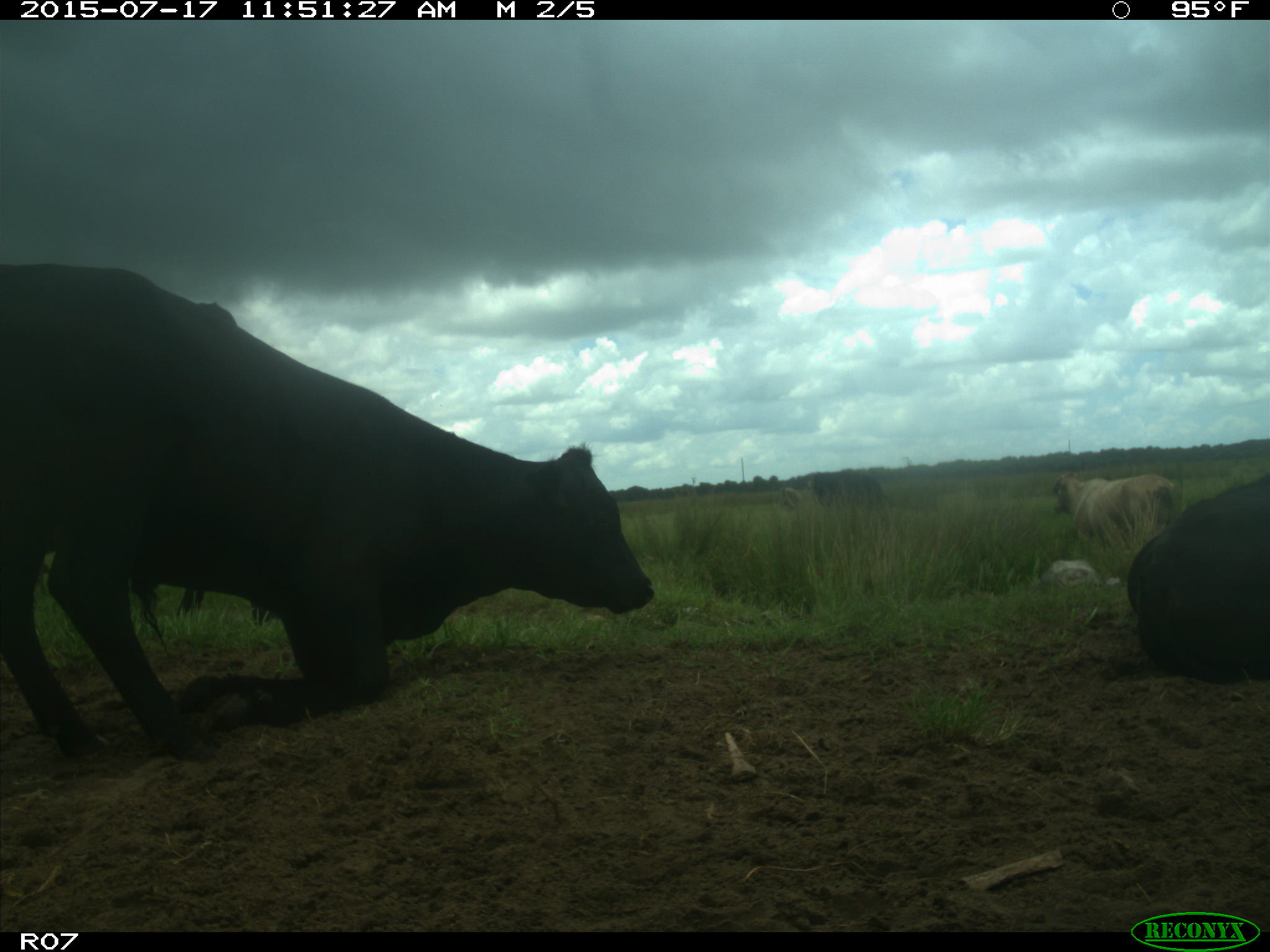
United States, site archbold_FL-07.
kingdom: Animalia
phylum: Chordata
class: Mammalia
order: Artiodactyla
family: Bovidae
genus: Bos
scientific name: Bos taurus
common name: domestic cow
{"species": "Bos taurus (domestic cow)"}